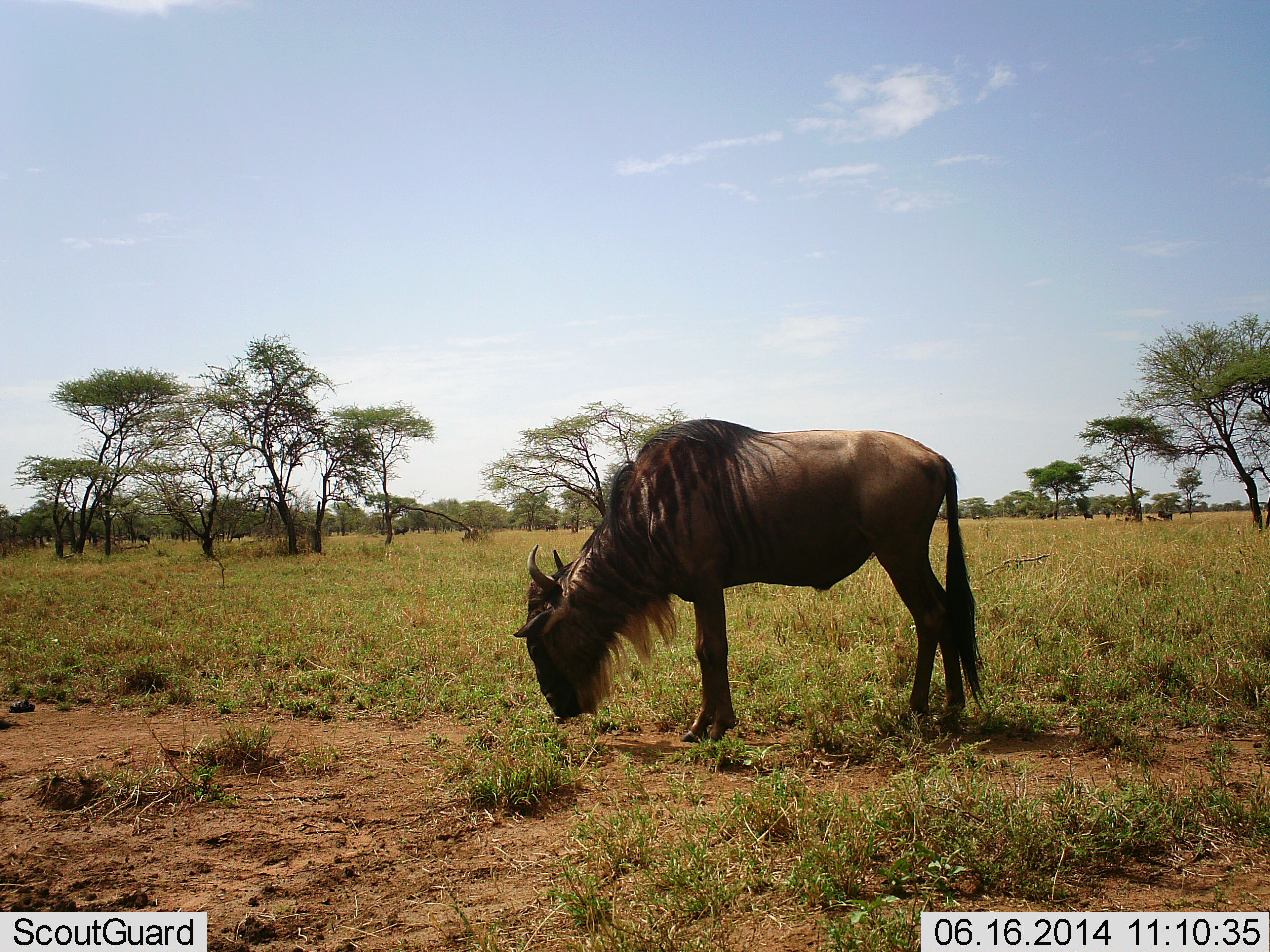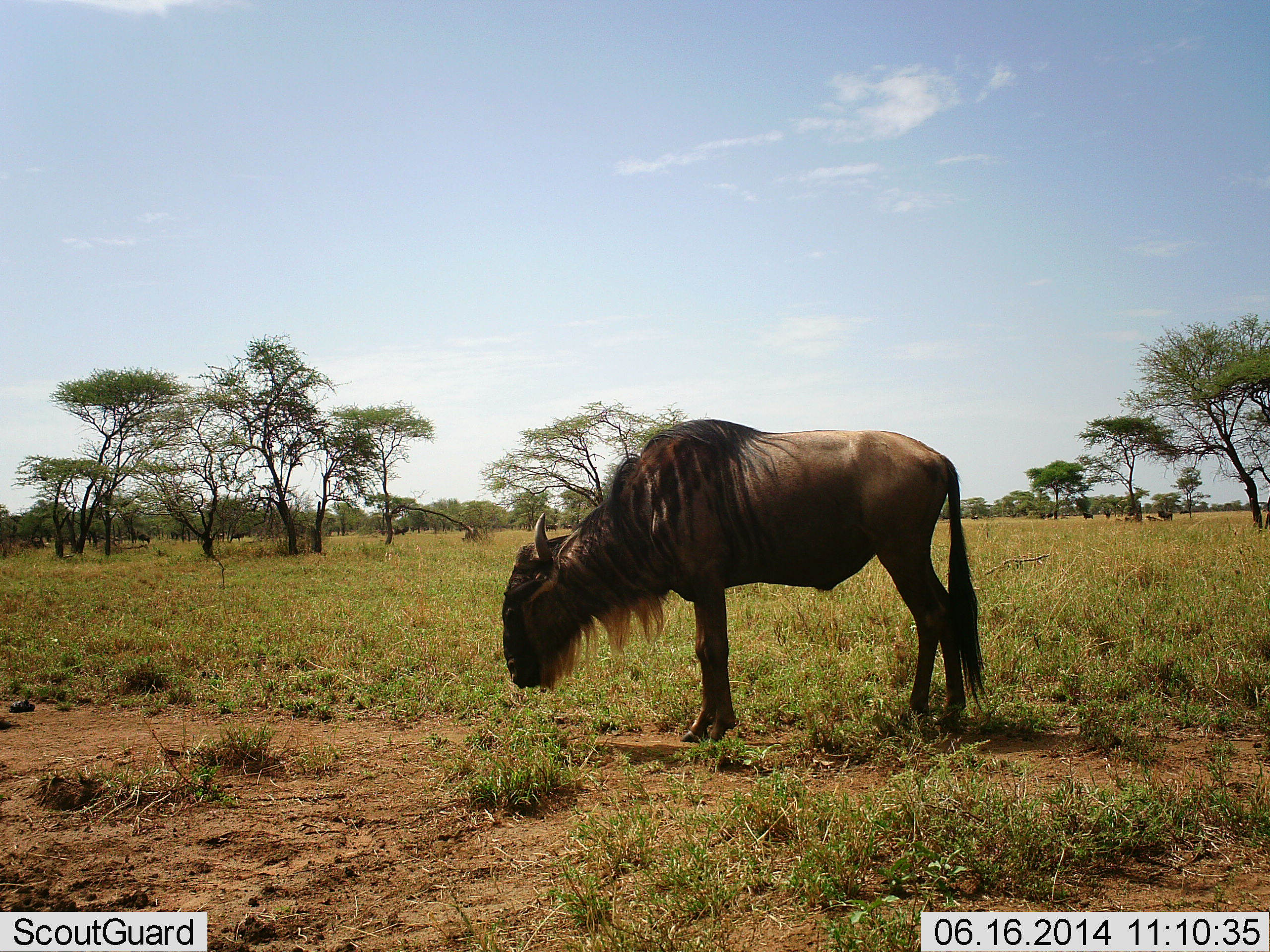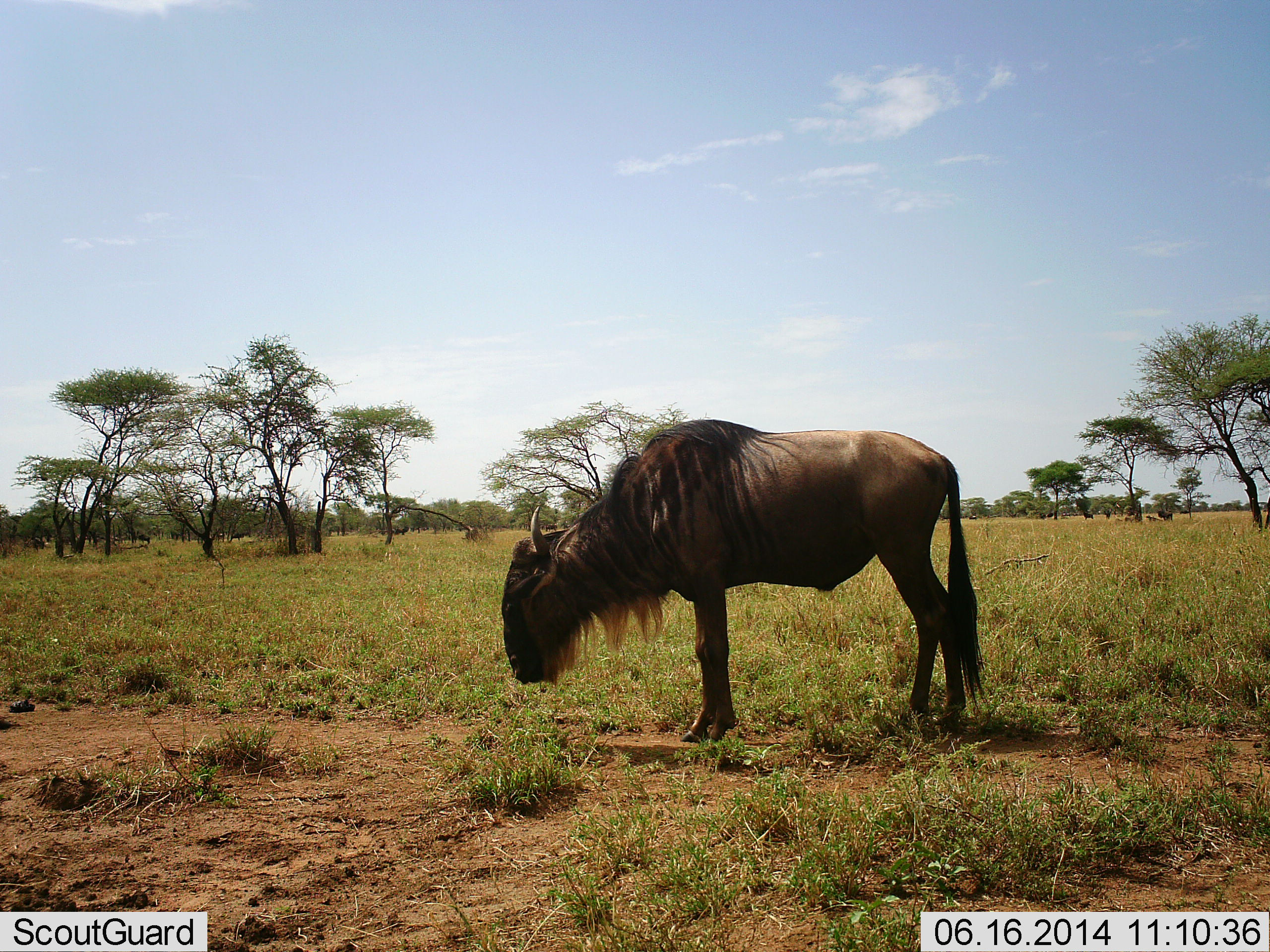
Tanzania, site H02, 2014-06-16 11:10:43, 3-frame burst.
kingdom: Animalia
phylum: Chordata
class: Mammalia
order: Artiodactyla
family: Bovidae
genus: Connochaetes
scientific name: Connochaetes taurinus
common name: blue wildebeest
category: wildebeest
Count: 1.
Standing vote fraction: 100%.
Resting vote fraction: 20%.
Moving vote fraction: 20%.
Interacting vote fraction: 0%.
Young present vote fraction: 0%.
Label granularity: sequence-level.